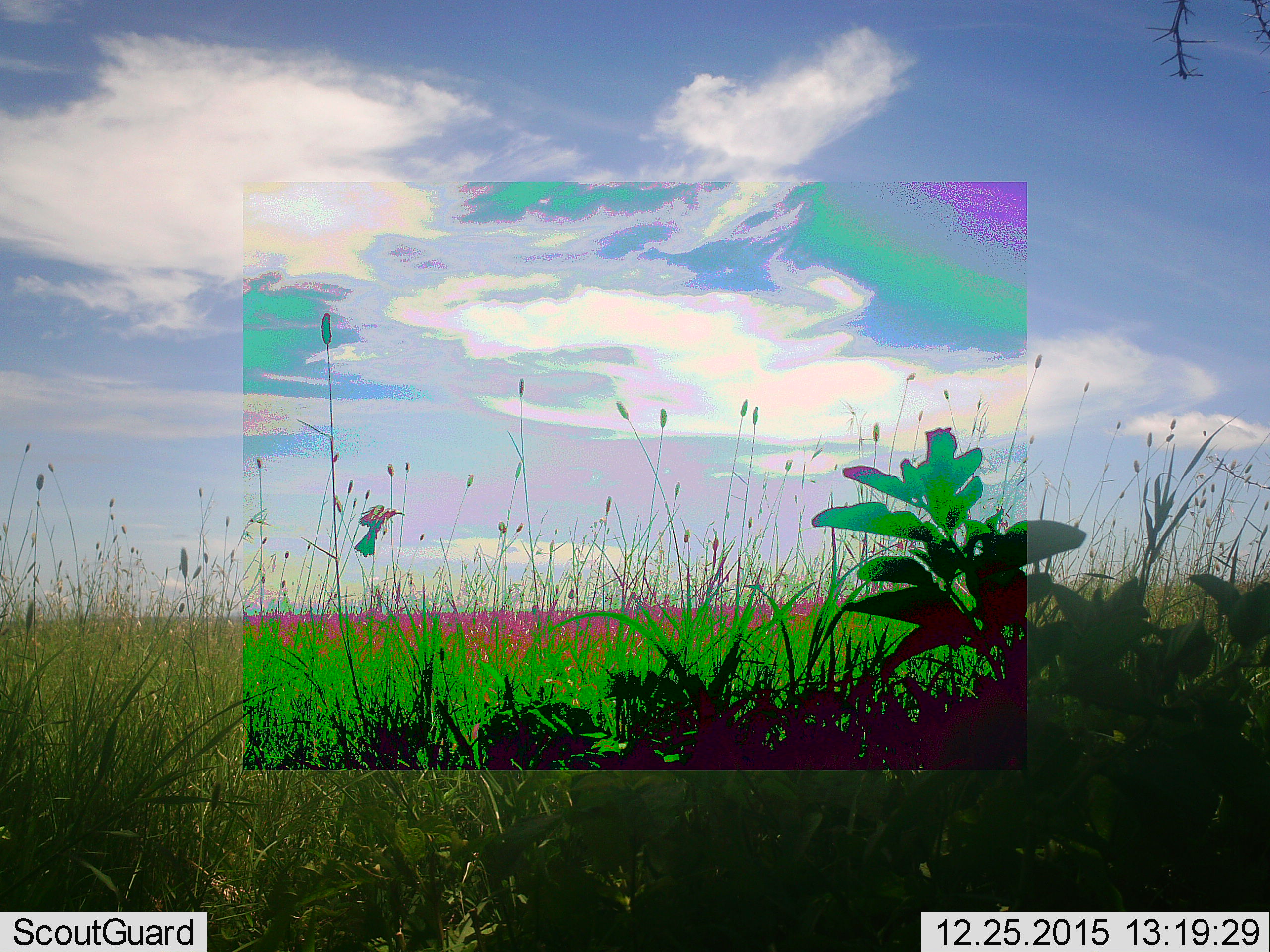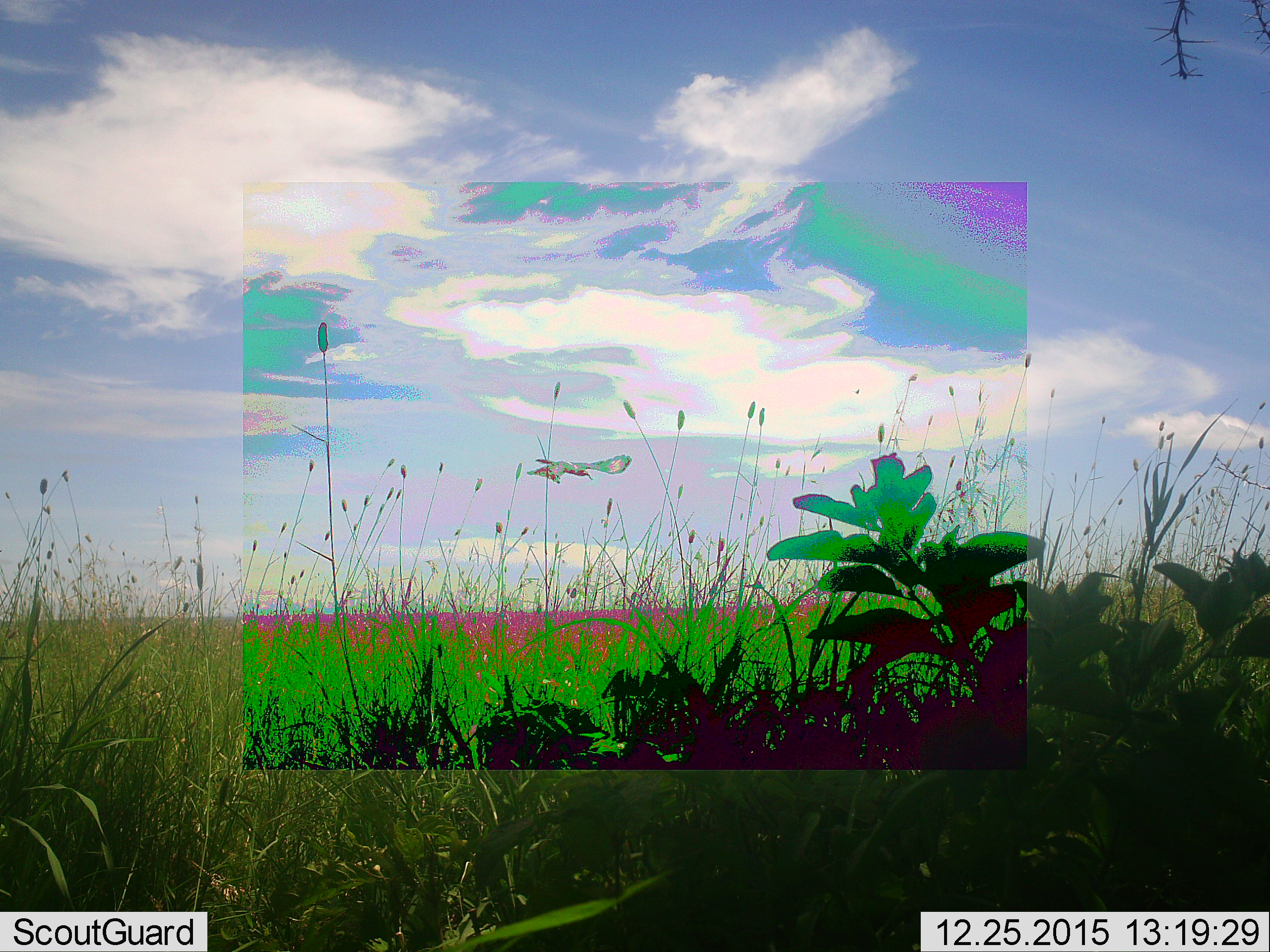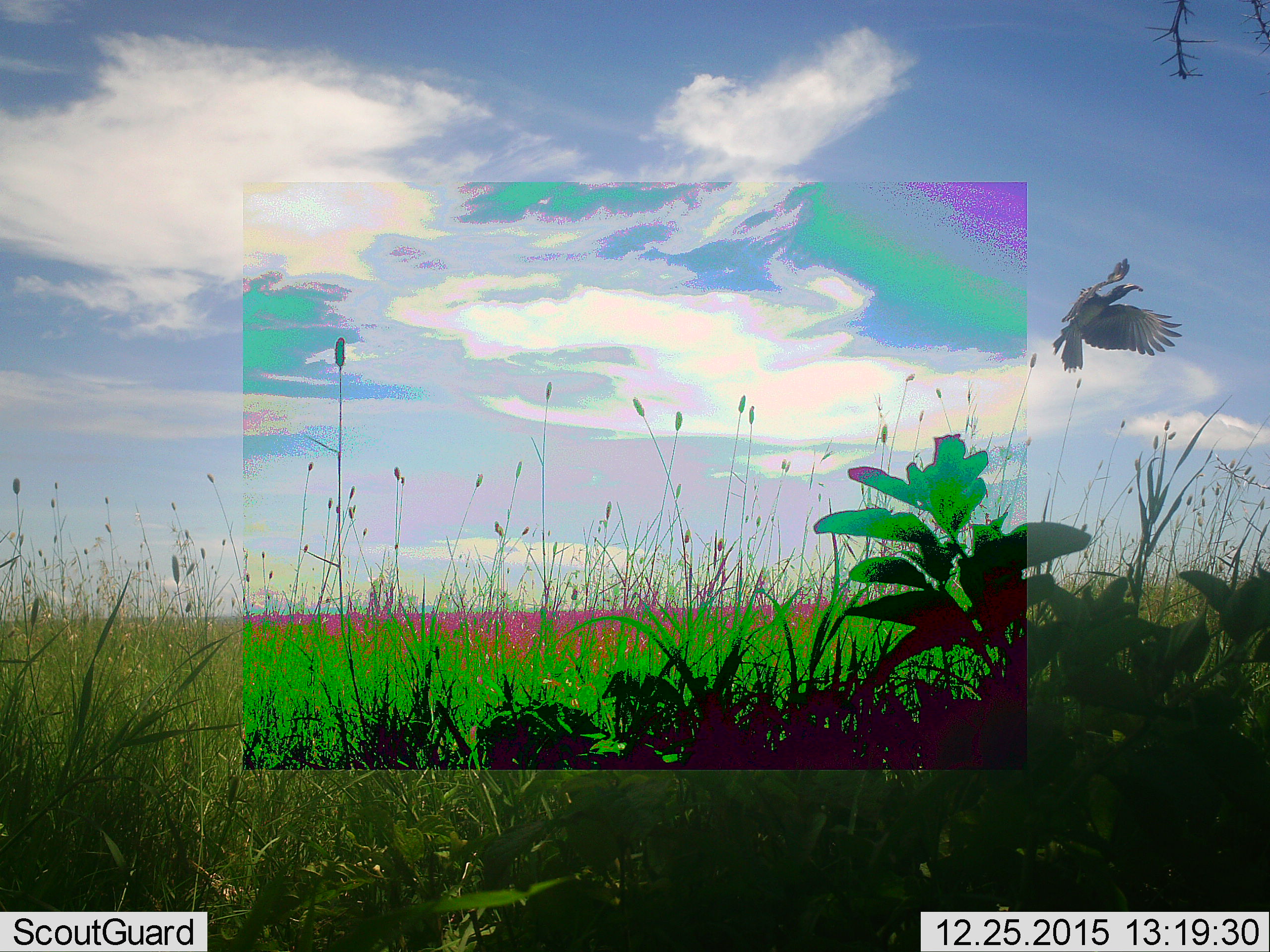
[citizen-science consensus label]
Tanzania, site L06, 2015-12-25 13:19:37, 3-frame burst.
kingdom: Animalia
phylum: Chordata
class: Aves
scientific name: Aves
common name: bird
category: otherbird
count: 1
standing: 0%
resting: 0%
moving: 100%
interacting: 0%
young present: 0%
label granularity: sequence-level